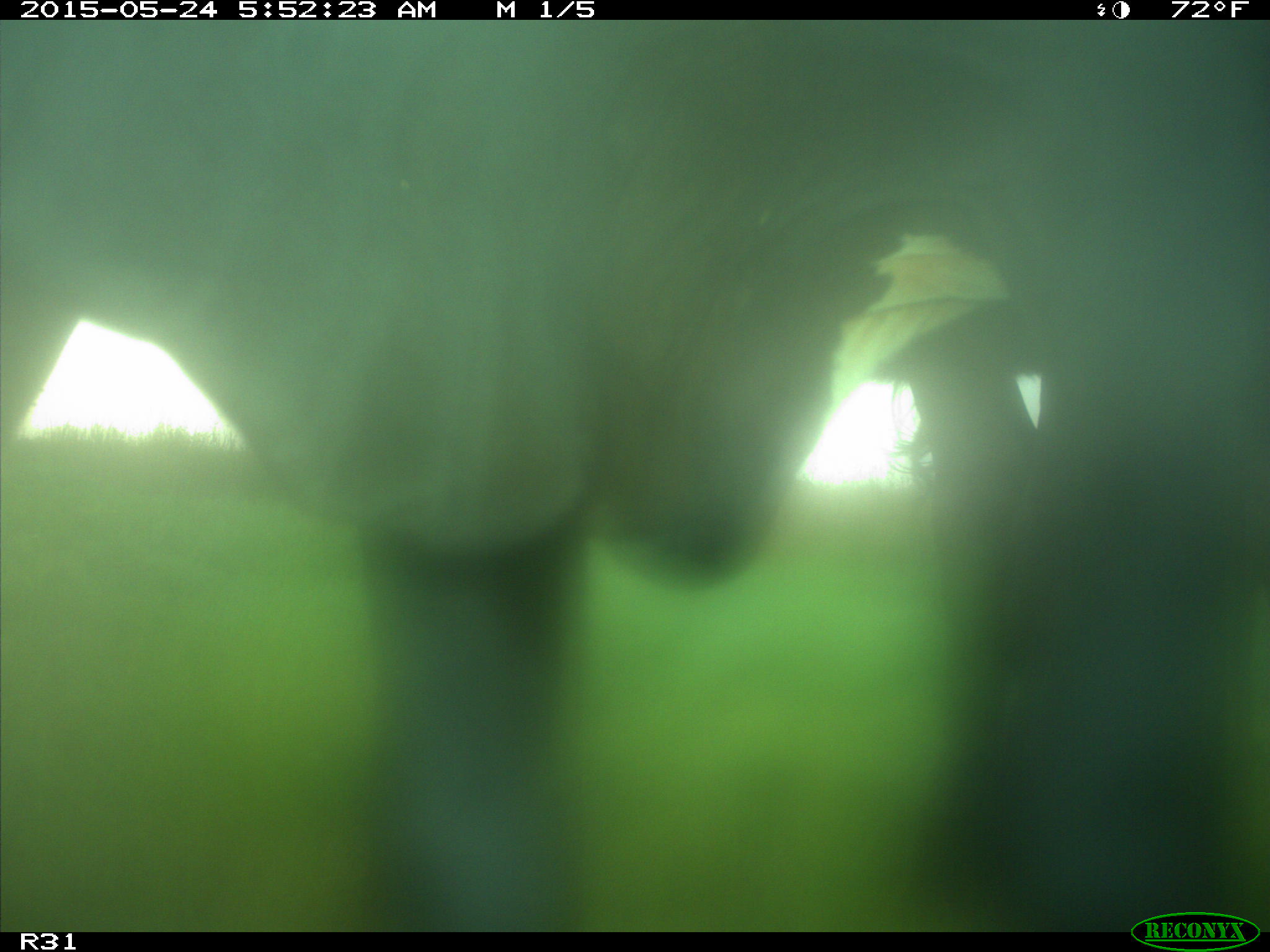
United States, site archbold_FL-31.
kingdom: Animalia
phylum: Chordata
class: Mammalia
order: Artiodactyla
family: Bovidae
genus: Bos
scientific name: Bos taurus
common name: domestic cow